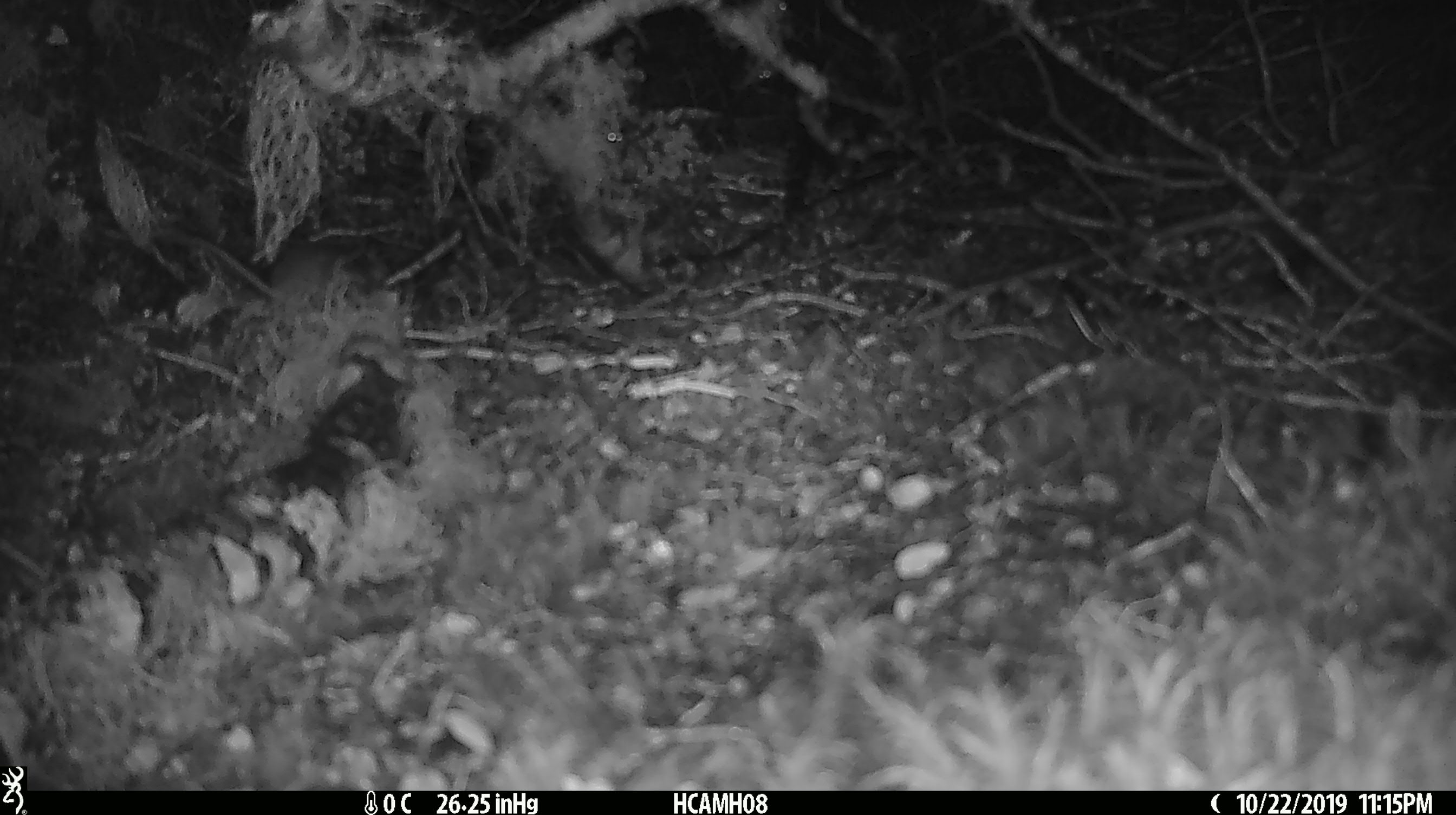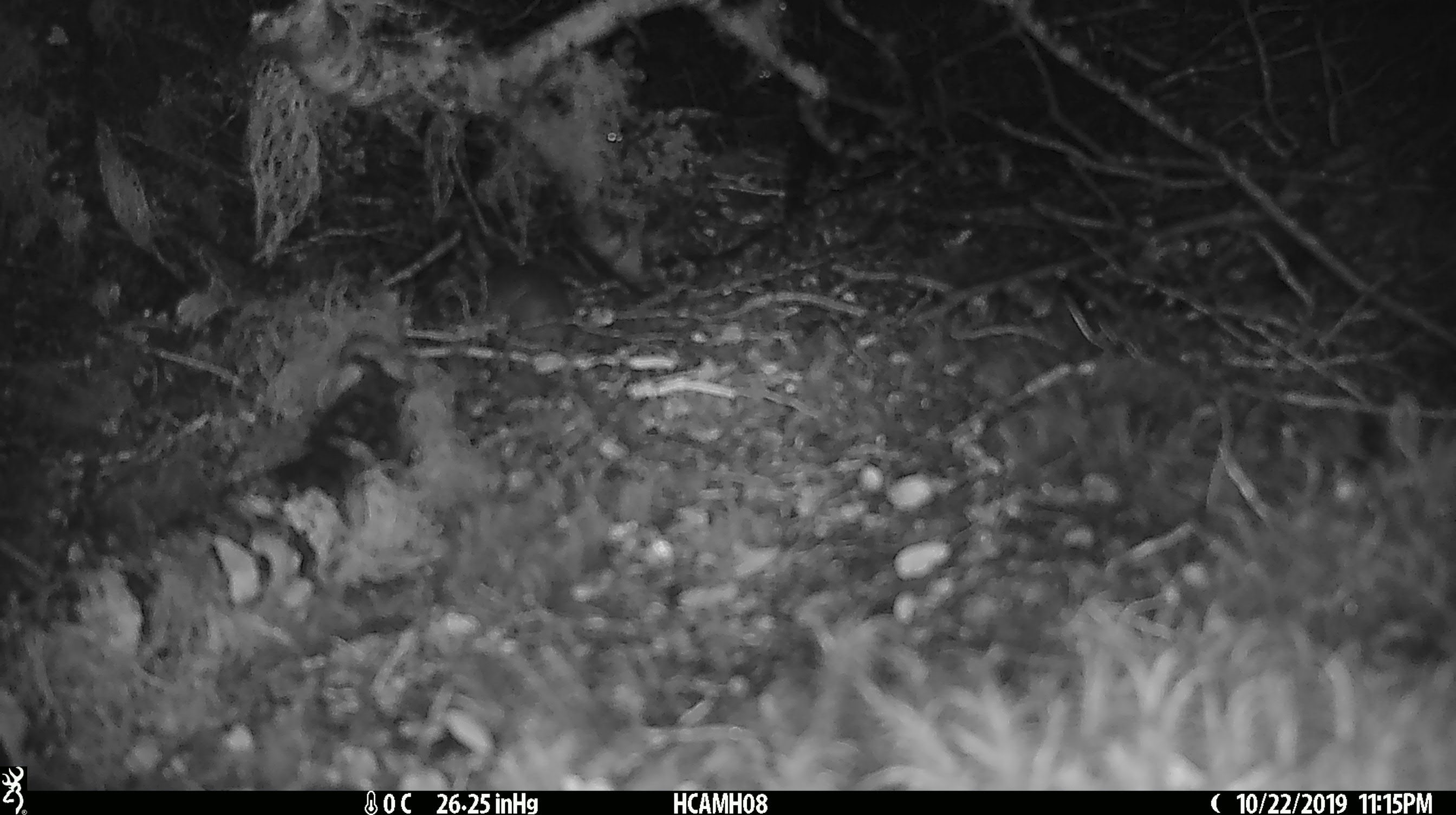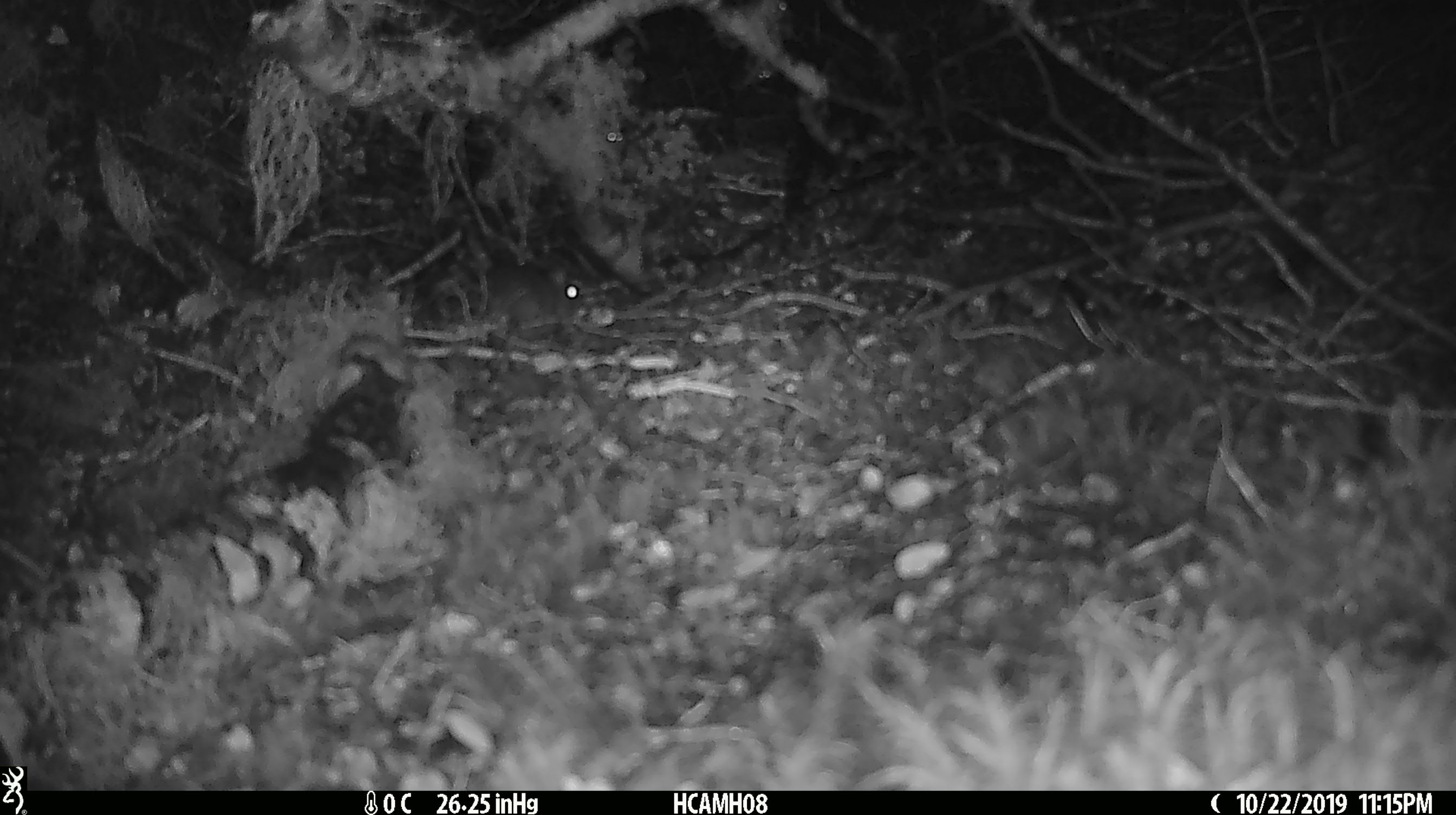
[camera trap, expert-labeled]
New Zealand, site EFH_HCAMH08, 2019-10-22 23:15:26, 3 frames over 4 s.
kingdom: Animalia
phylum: Chordata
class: Mammalia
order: Rodentia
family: Muridae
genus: Mus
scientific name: Mus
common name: mouse